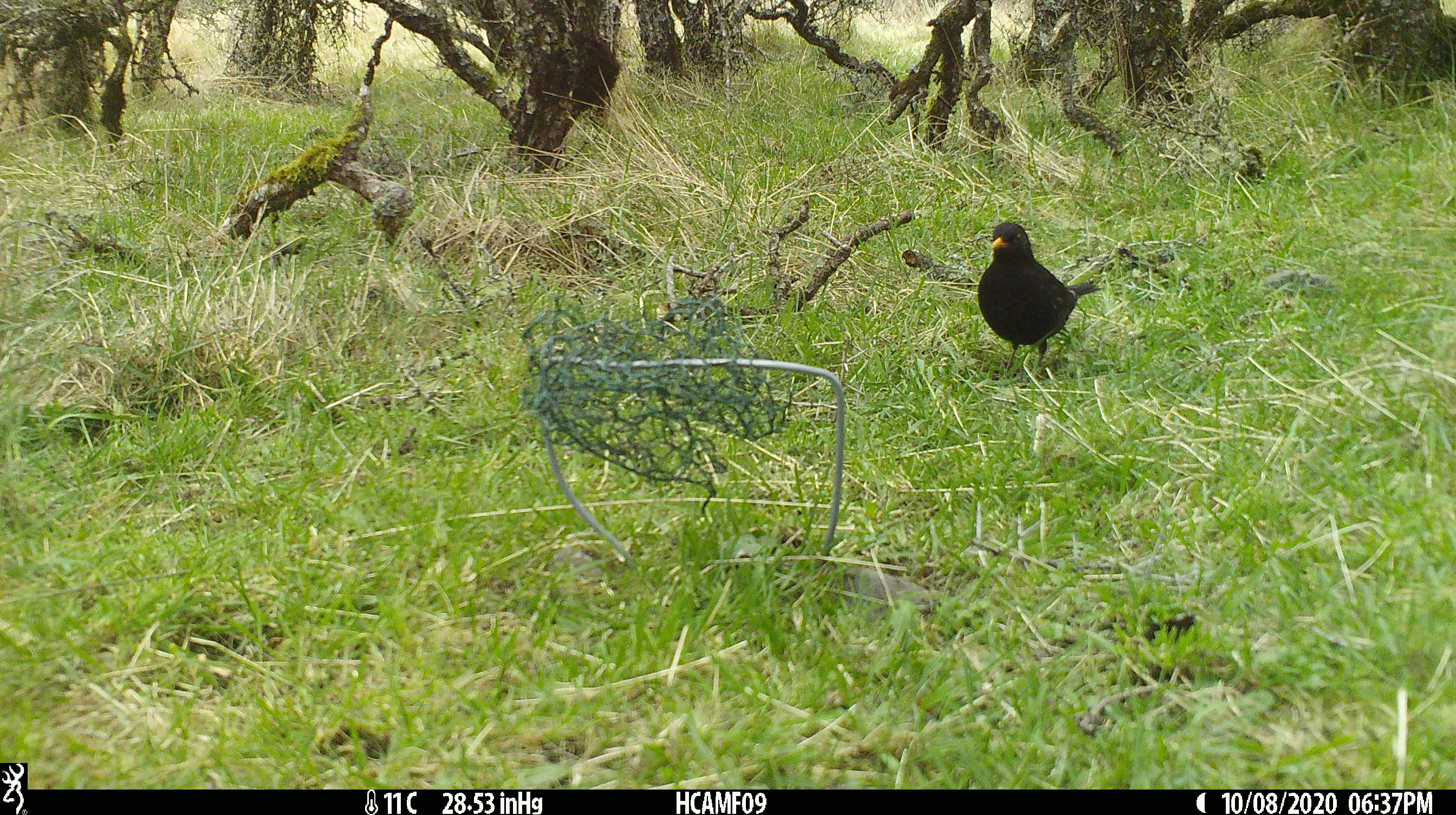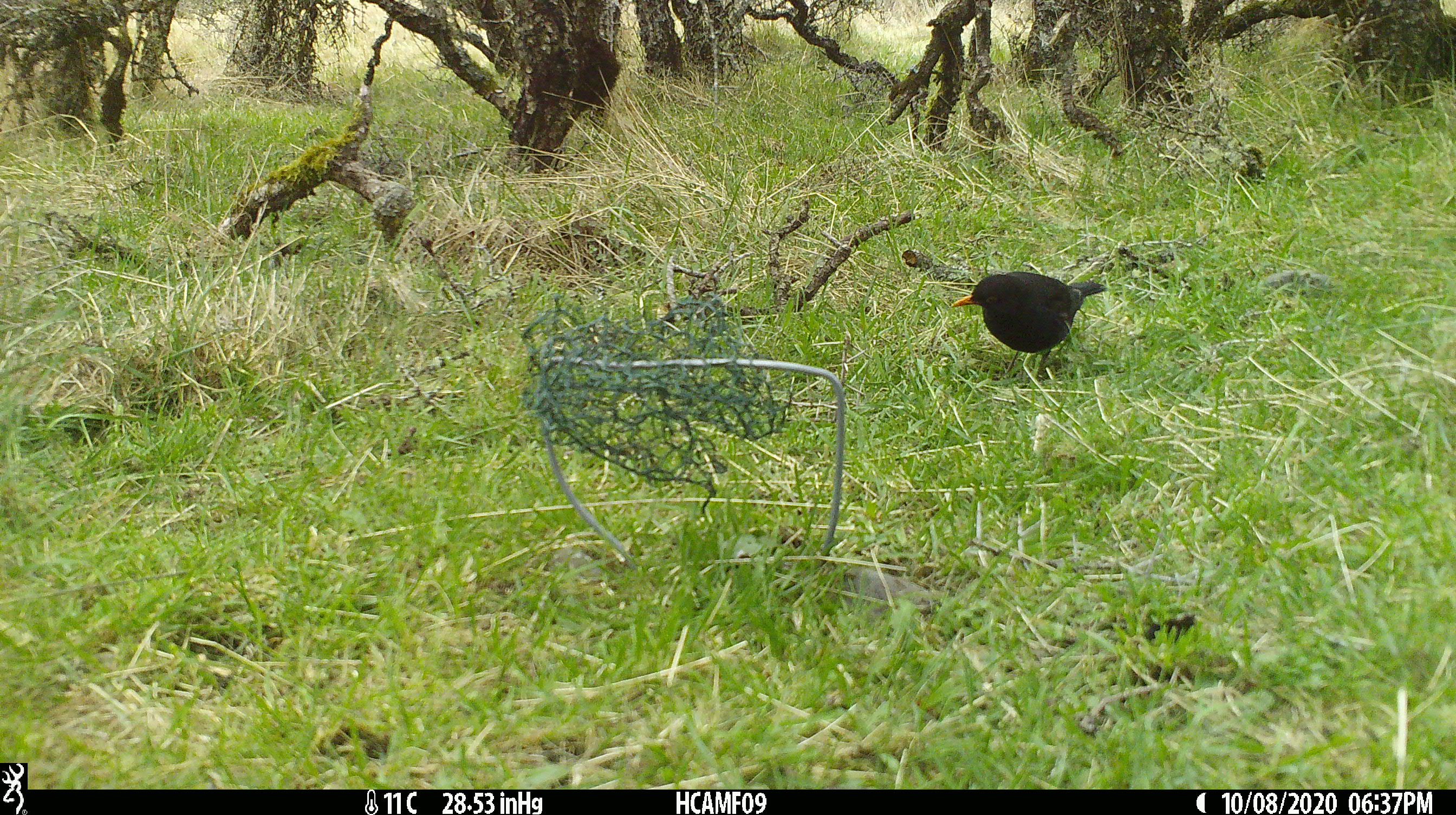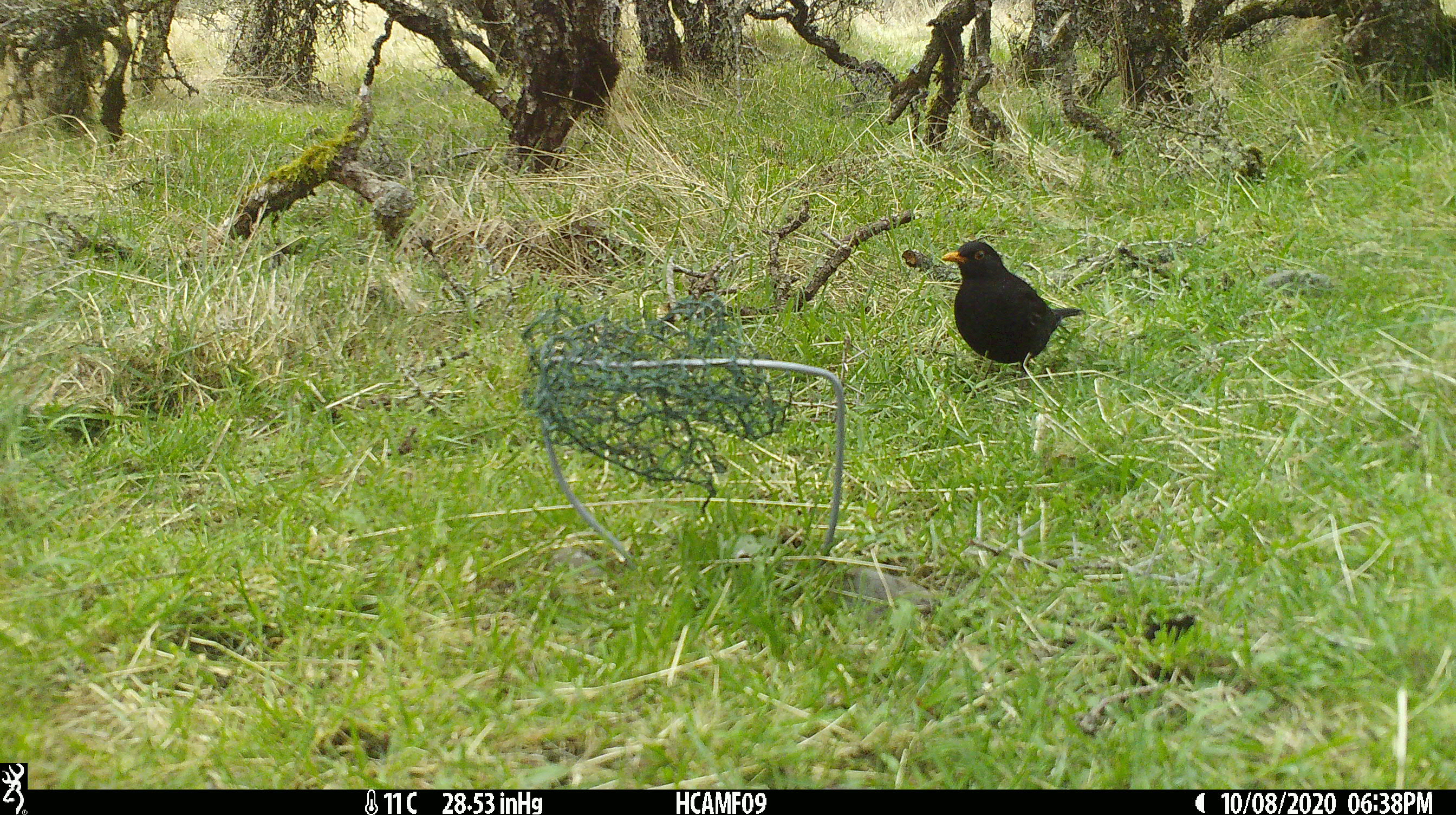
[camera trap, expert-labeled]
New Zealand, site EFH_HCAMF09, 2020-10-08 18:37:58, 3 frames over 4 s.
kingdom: Animalia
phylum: Chordata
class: Aves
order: Passeriformes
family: Turdidae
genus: Turdus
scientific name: Turdus merula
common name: eurasian blackbird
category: blackbird